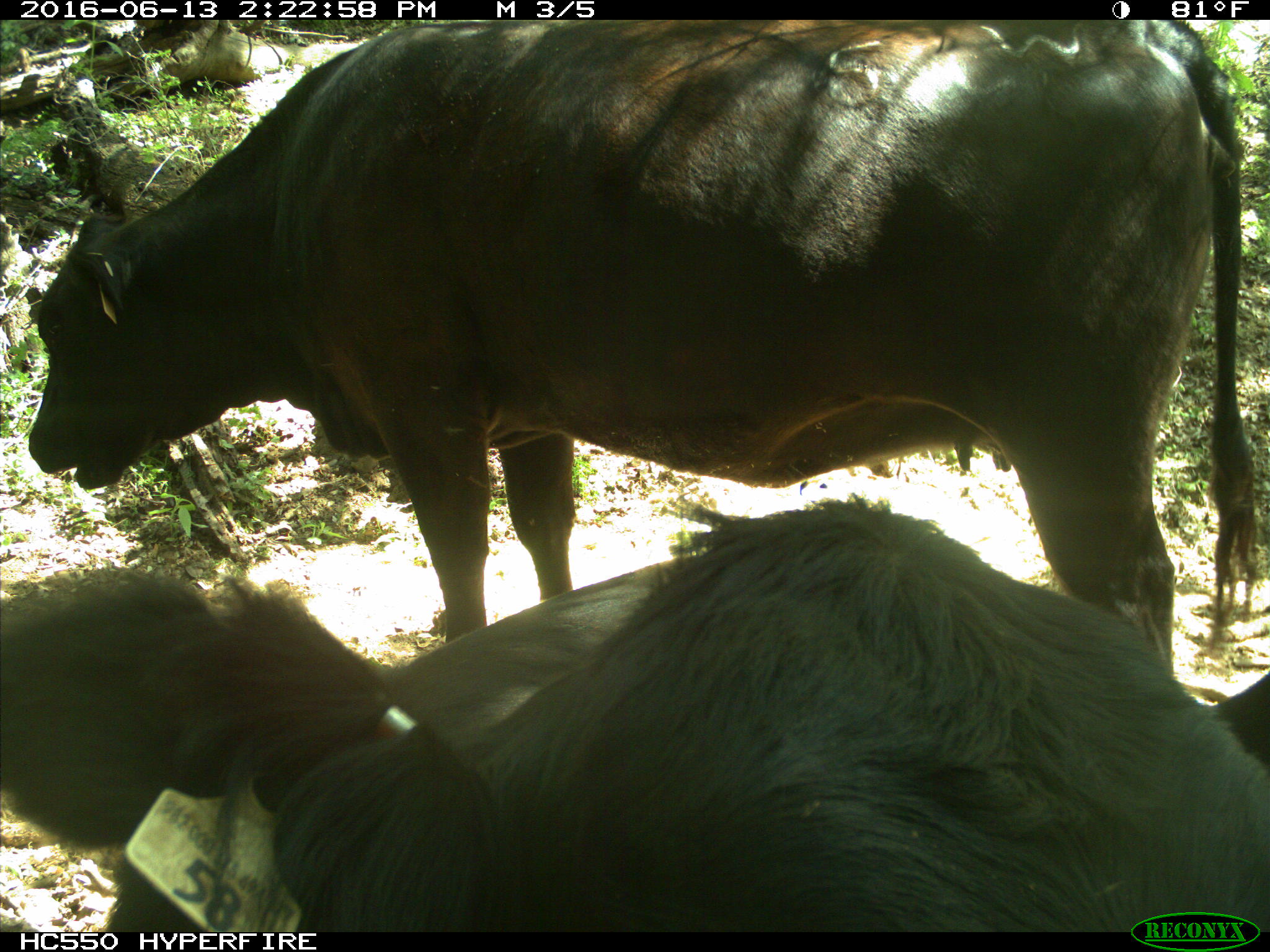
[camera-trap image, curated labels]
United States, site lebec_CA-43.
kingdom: Animalia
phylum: Chordata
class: Mammalia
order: Artiodactyla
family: Bovidae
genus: Bos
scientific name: Bos taurus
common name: domestic cow